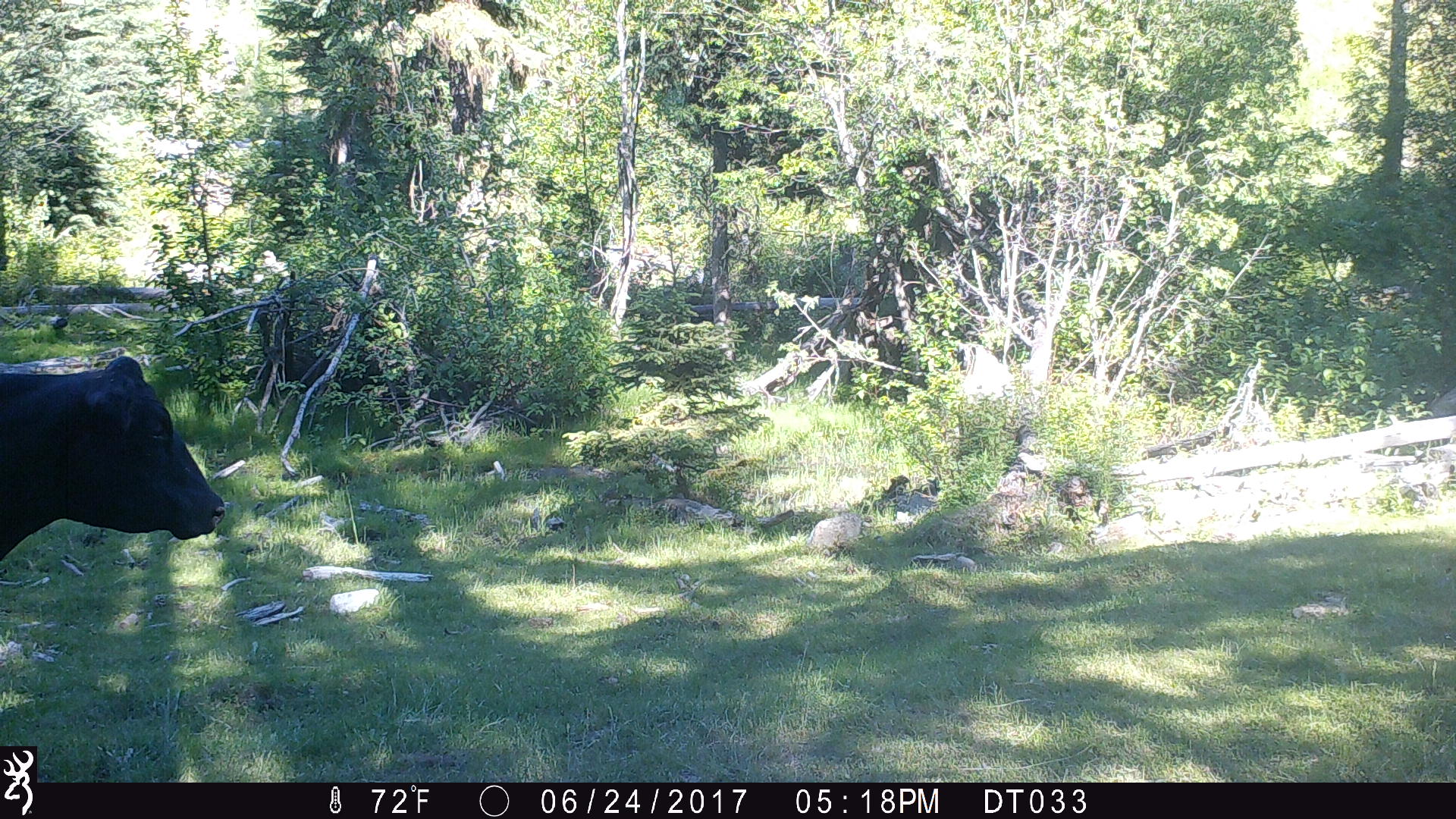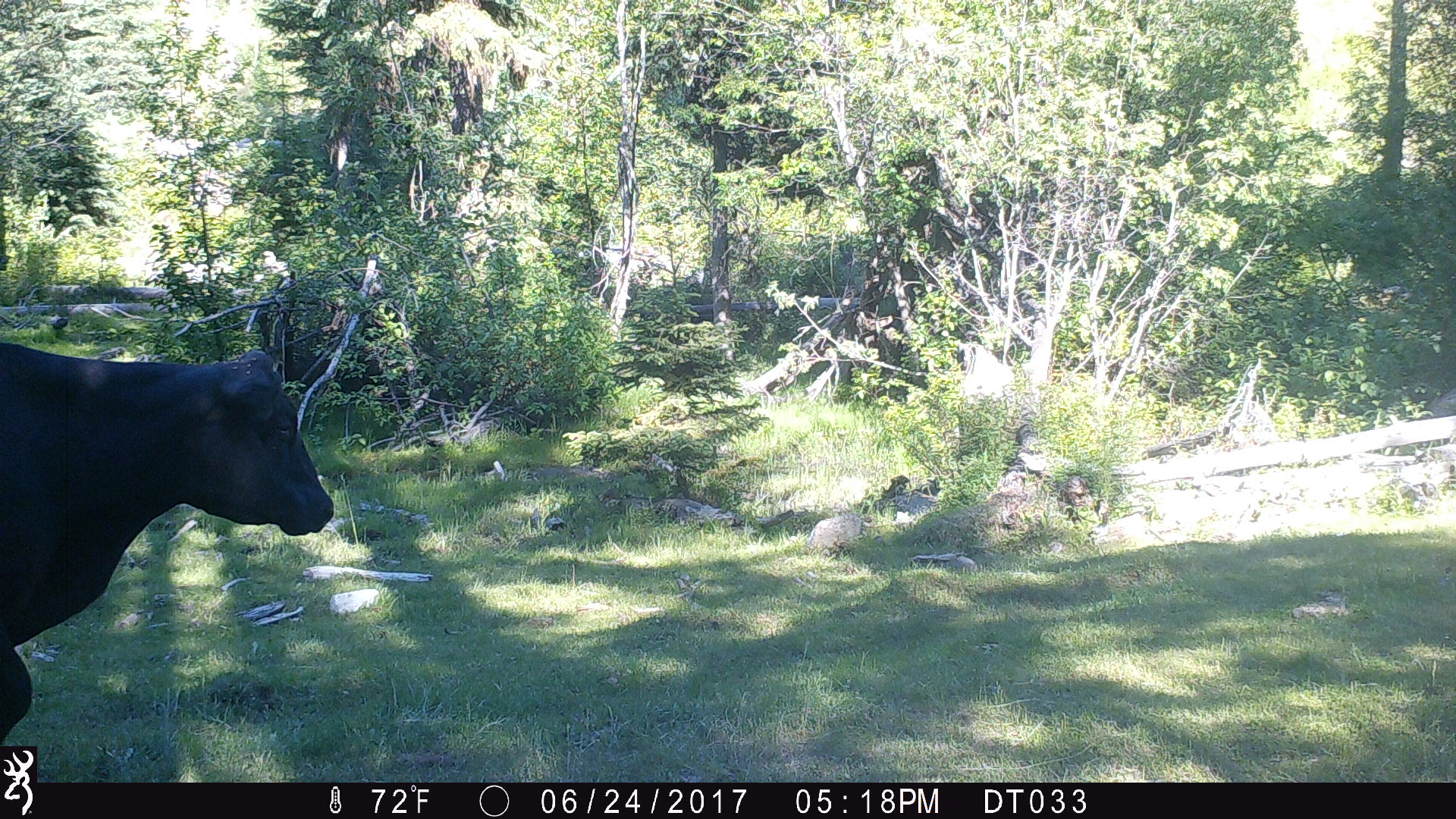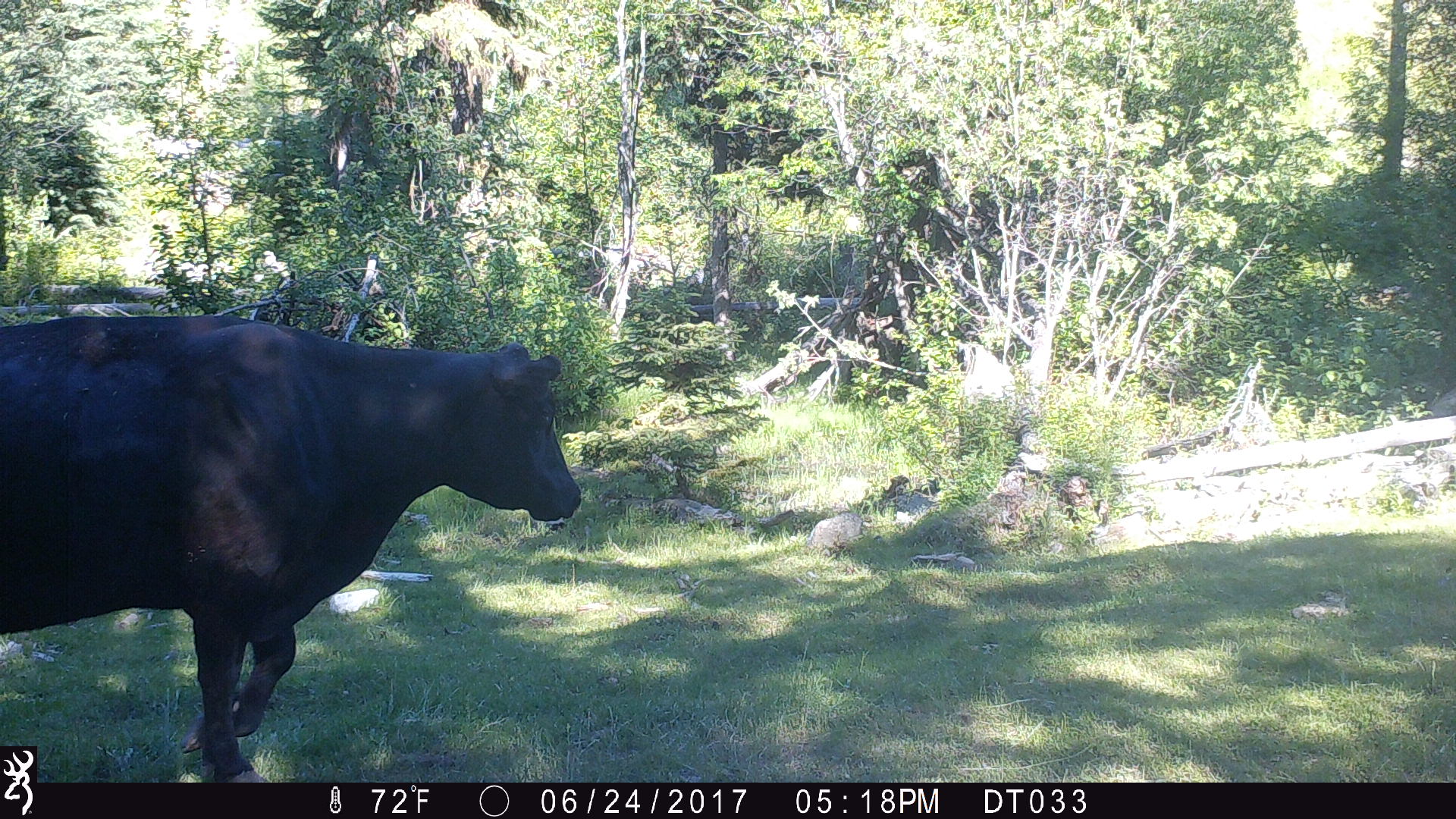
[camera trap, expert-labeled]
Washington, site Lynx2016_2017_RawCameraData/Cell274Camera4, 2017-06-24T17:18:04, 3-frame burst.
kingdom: Animalia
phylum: Chordata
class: Mammalia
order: Artiodactyla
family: Bovidae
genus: Bos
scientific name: Bos taurus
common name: domestic cattle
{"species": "domestic cattle (Bos taurus)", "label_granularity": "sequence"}